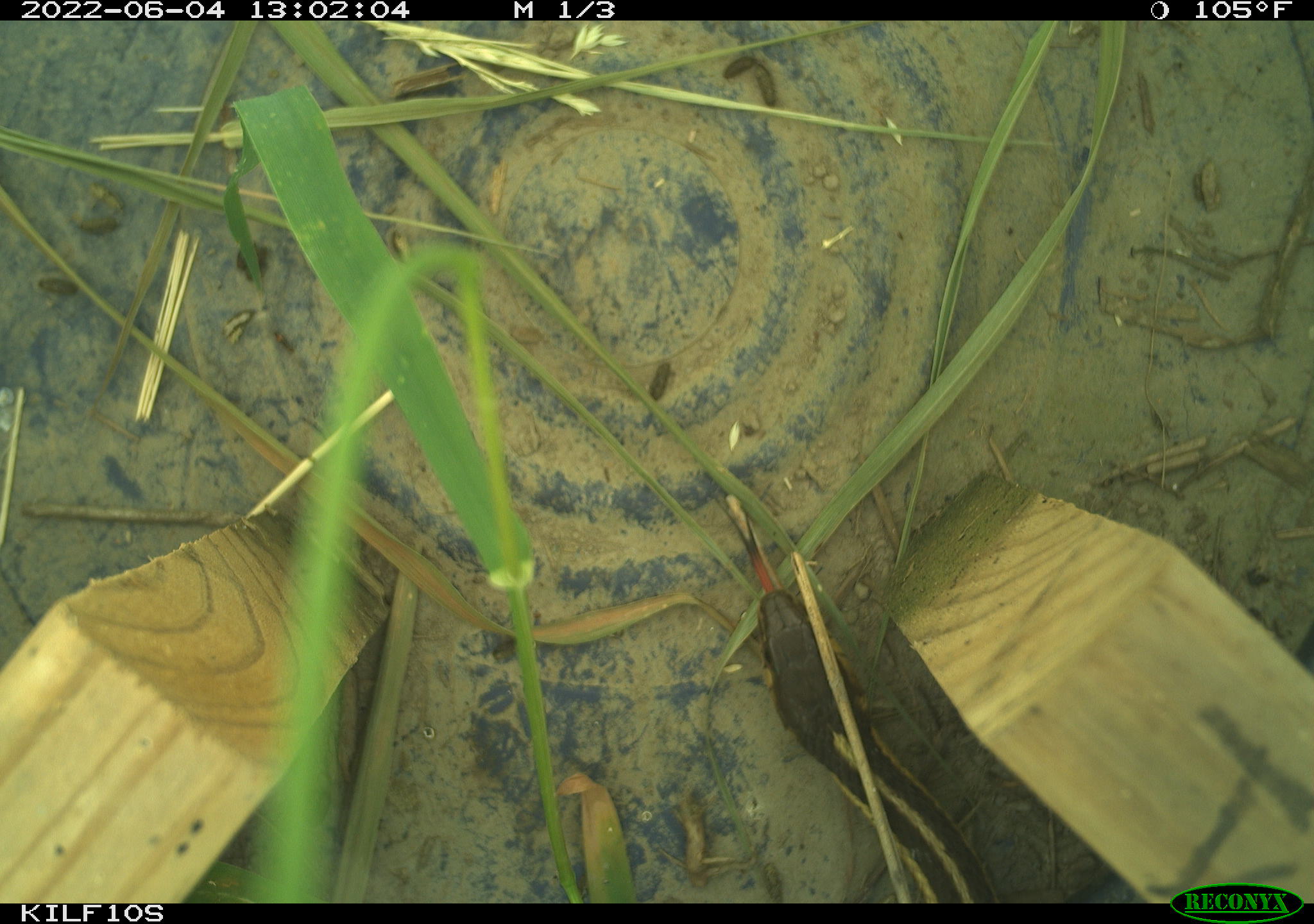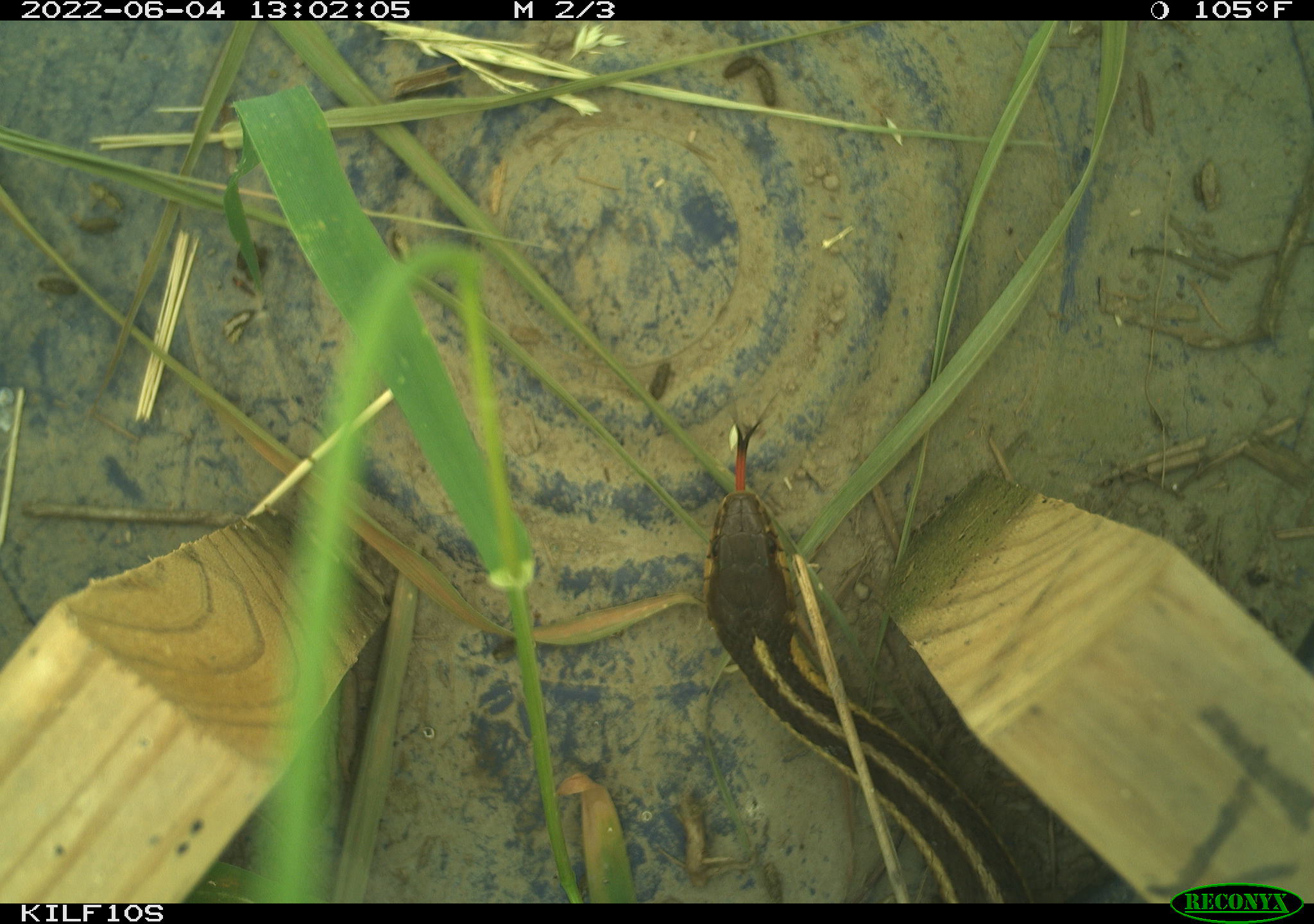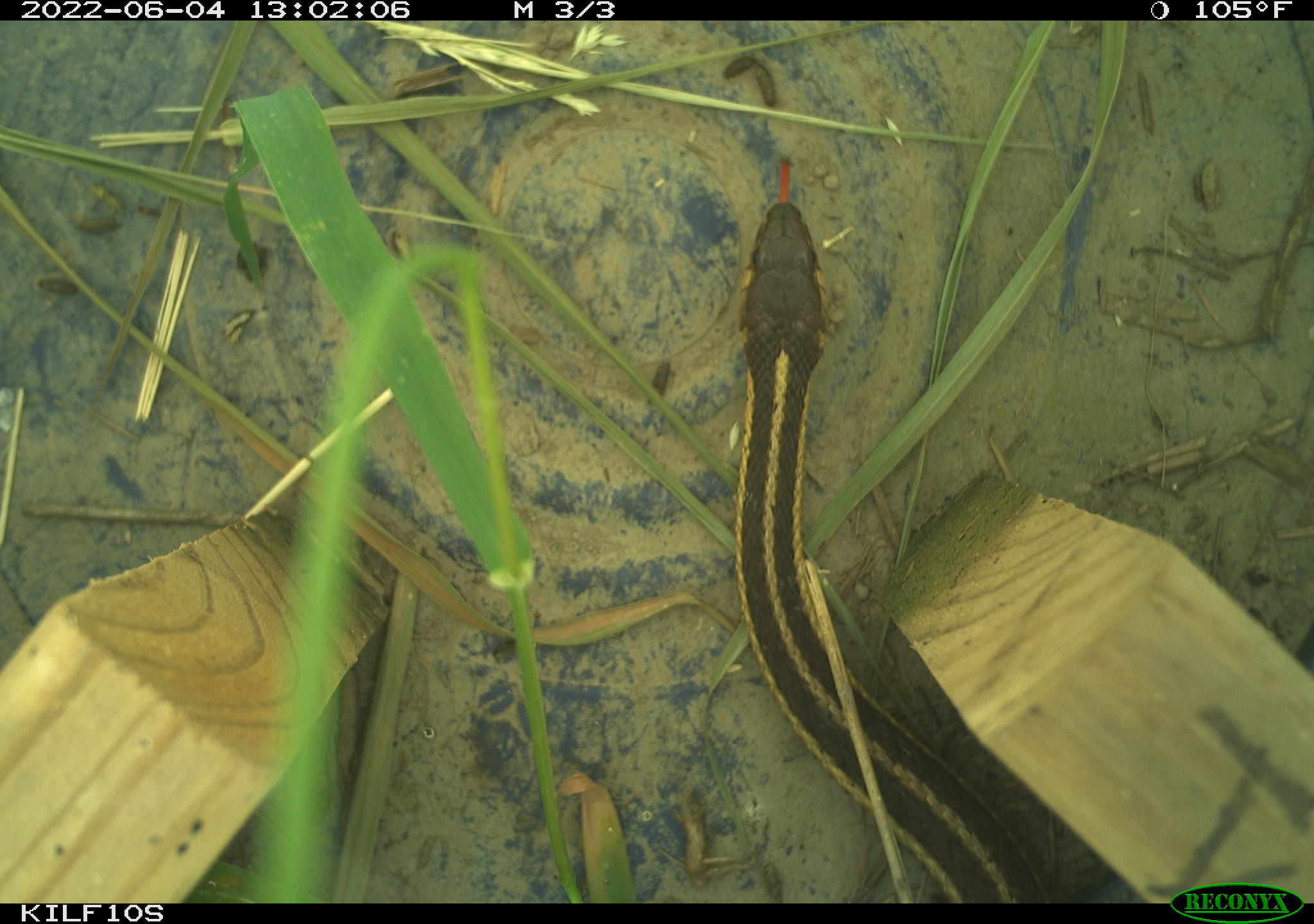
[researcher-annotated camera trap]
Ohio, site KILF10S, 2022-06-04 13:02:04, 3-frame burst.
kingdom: Animalia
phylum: Chordata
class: Reptilia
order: Squamata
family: Colubridae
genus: Thamnophis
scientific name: Thamnophis sirtalis sirtalis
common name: eastern gartersnake